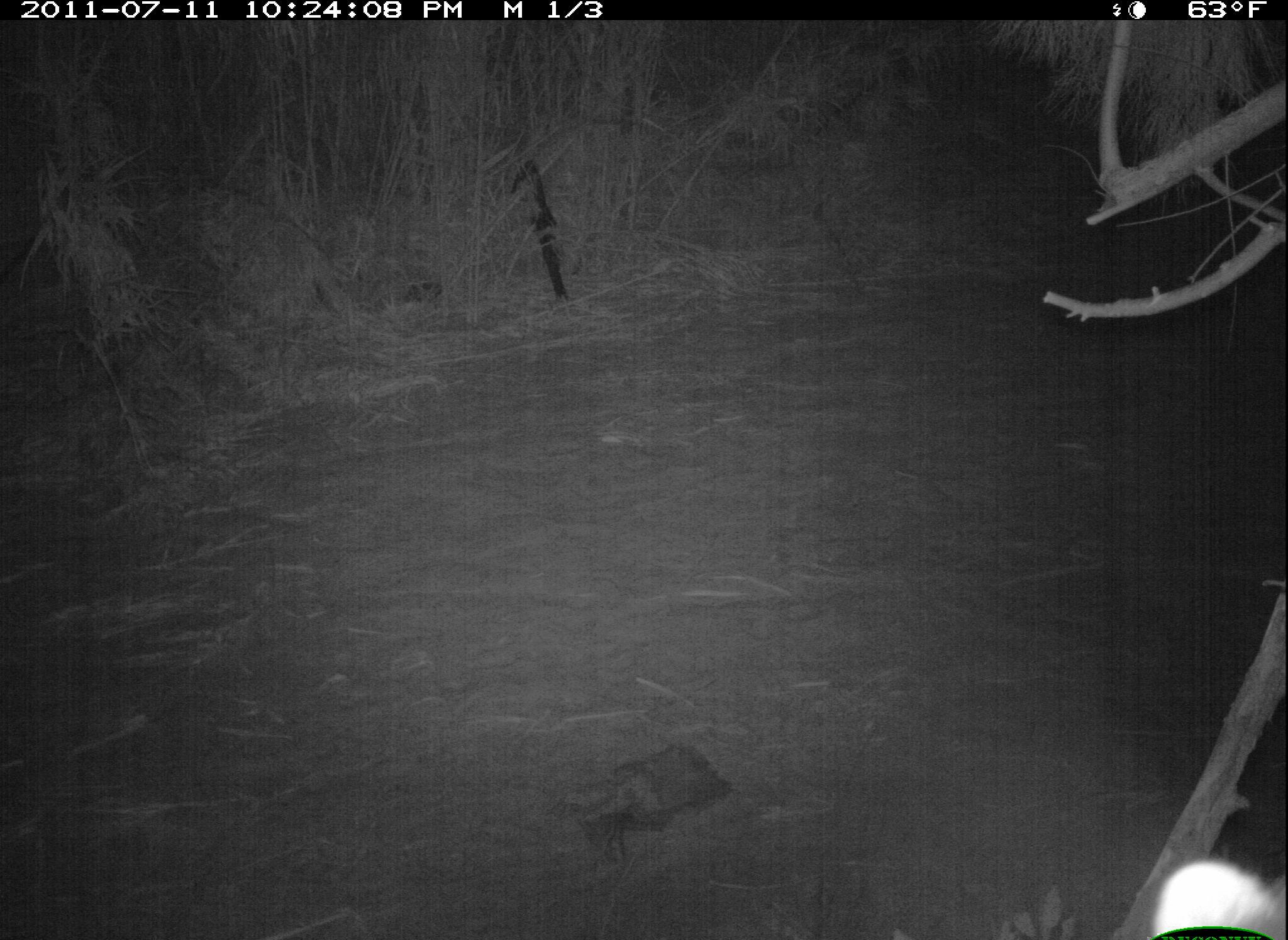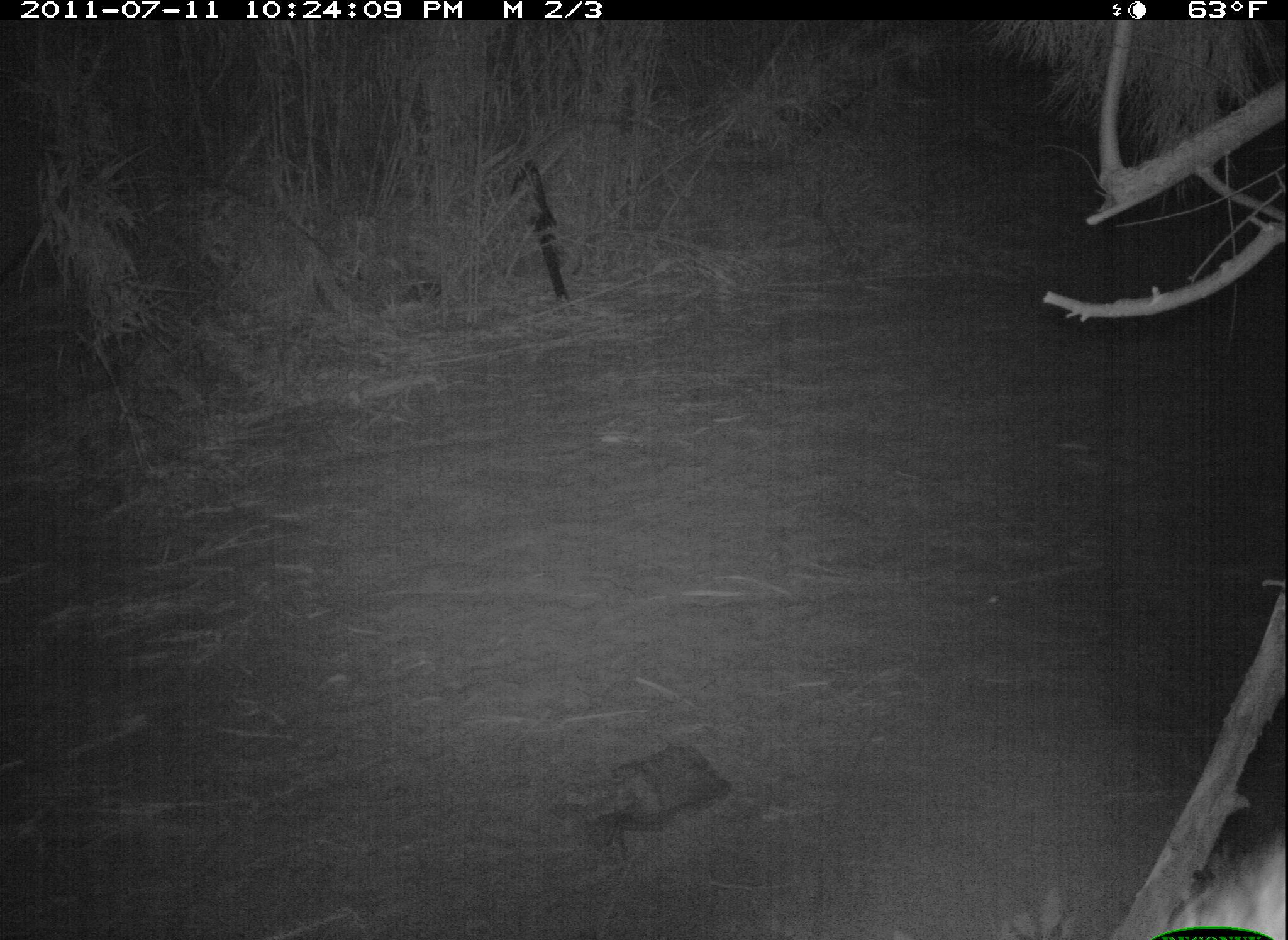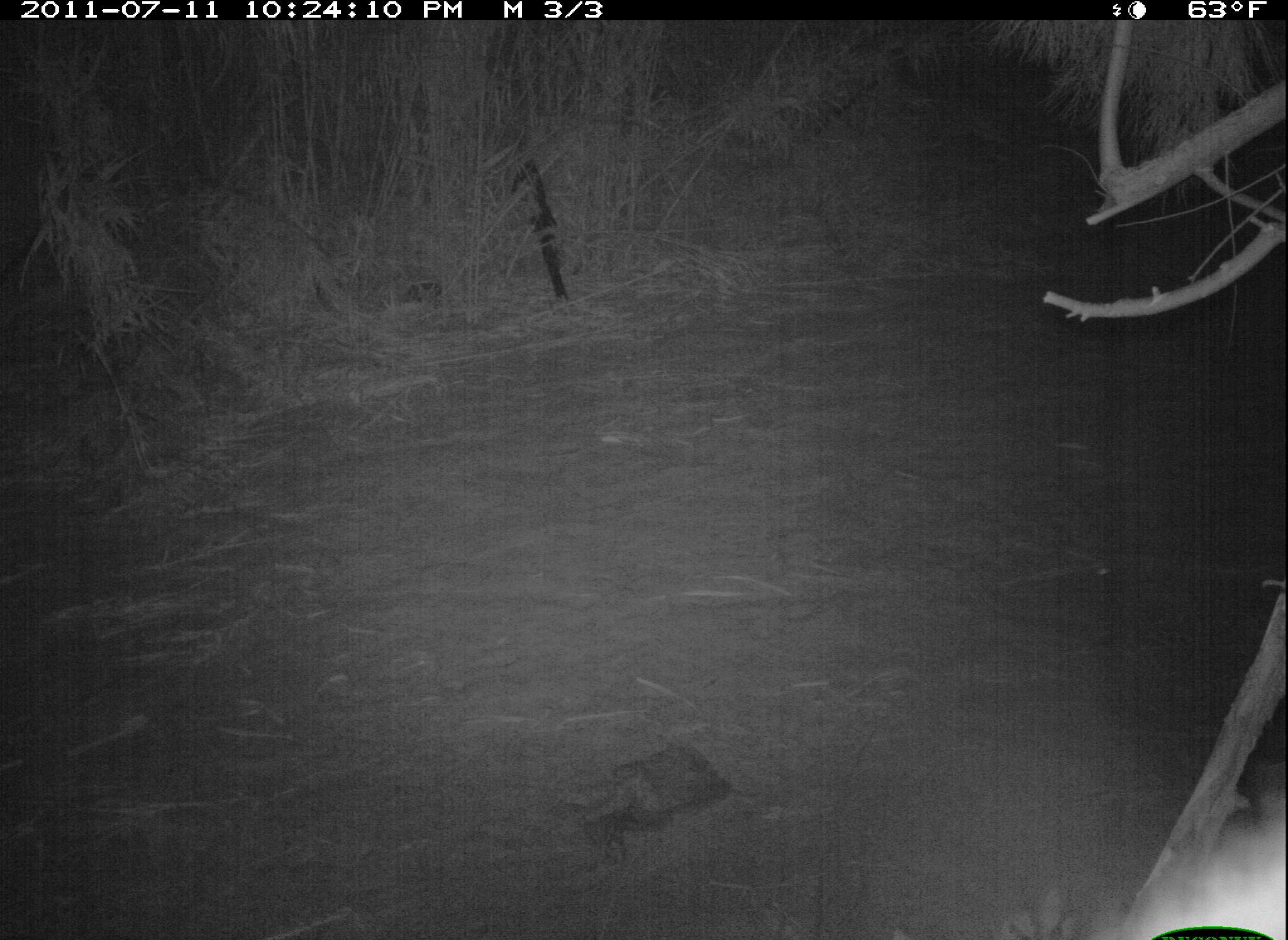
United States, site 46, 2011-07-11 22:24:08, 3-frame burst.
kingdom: Animalia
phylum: Chordata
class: Mammalia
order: Carnivora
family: Procyonidae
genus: Procyon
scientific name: Procyon lotor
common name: raccoon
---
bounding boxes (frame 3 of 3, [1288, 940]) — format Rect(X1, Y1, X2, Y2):
raccoon: Rect(1082, 781, 1285, 940)